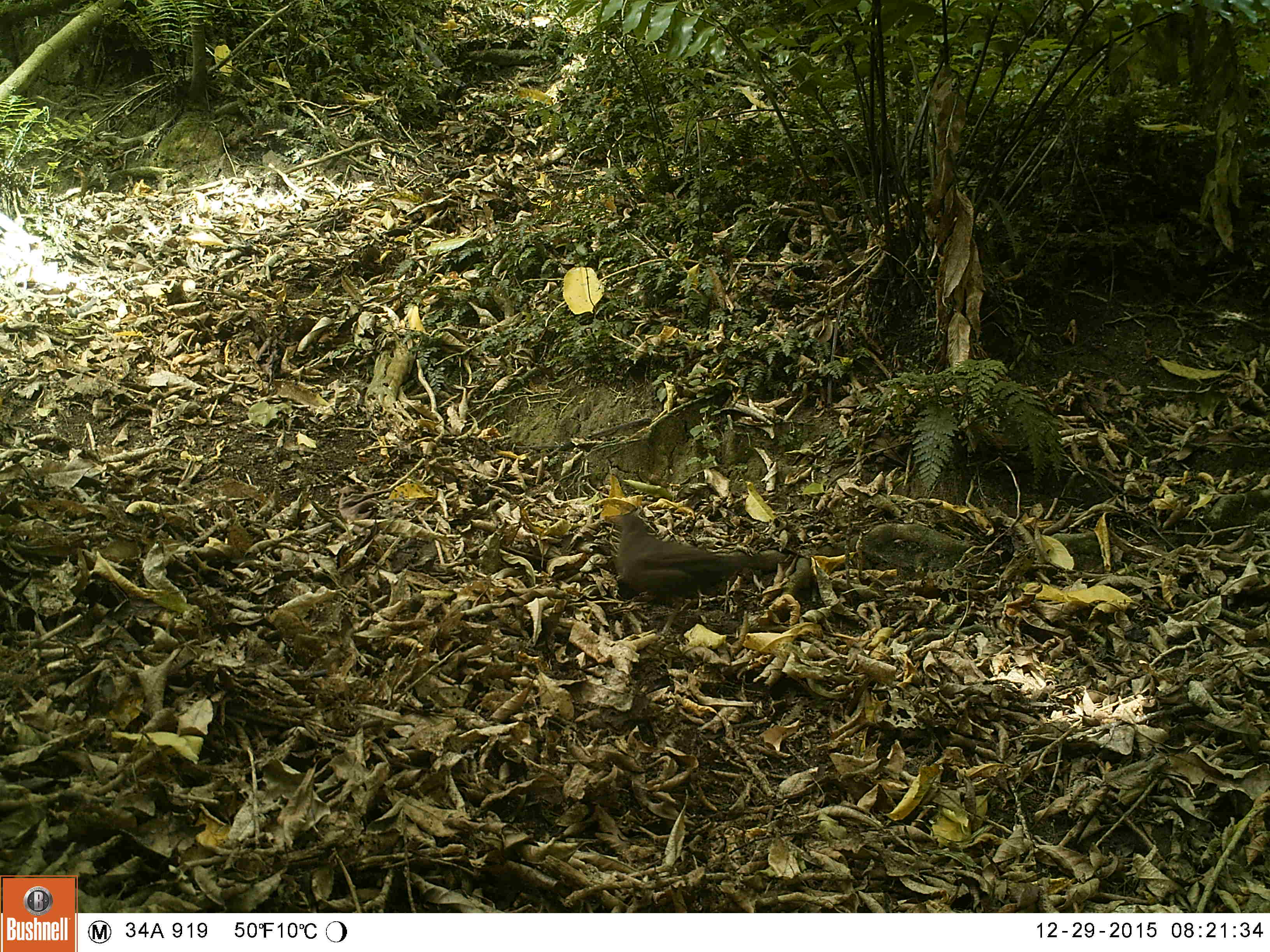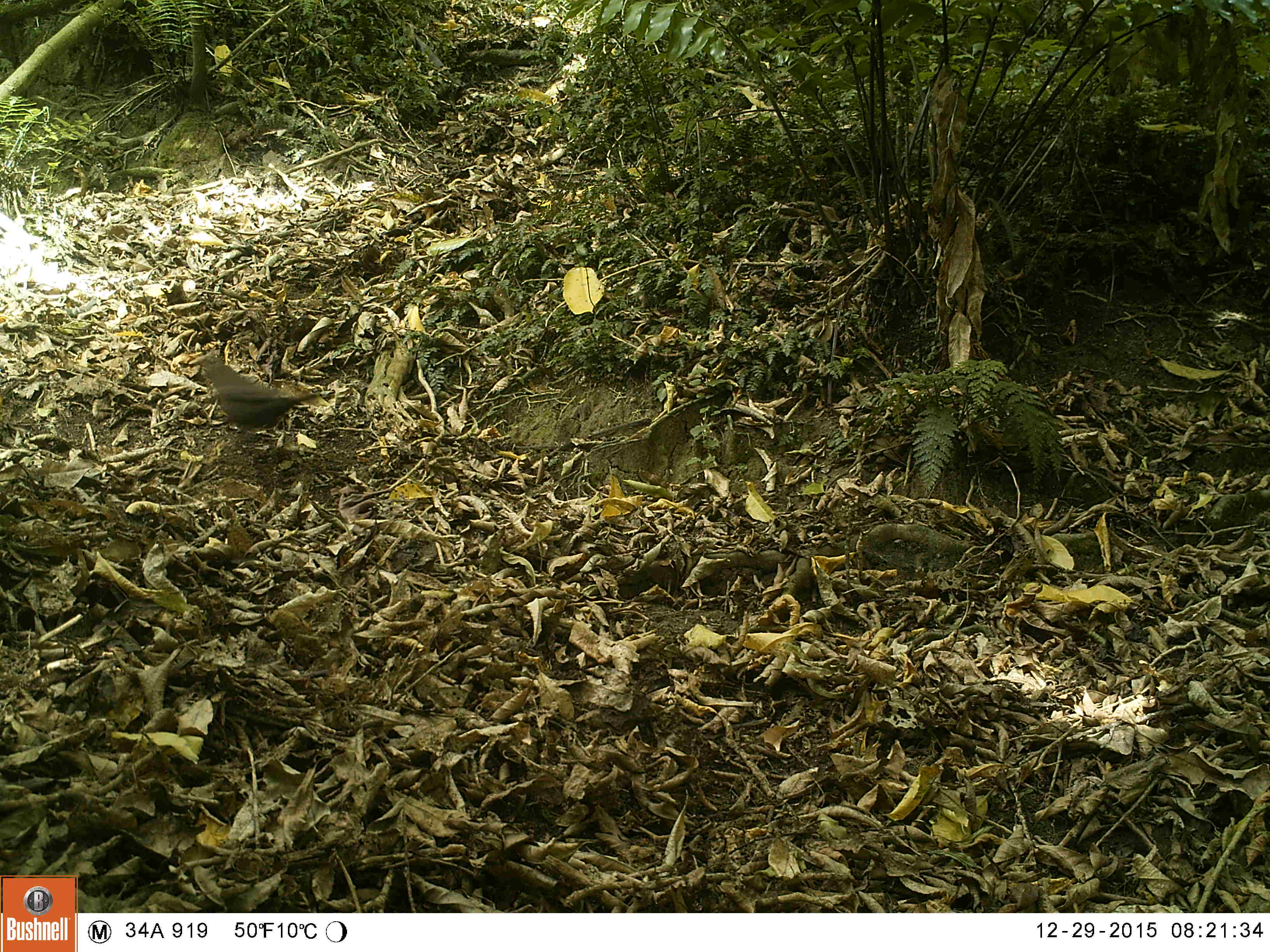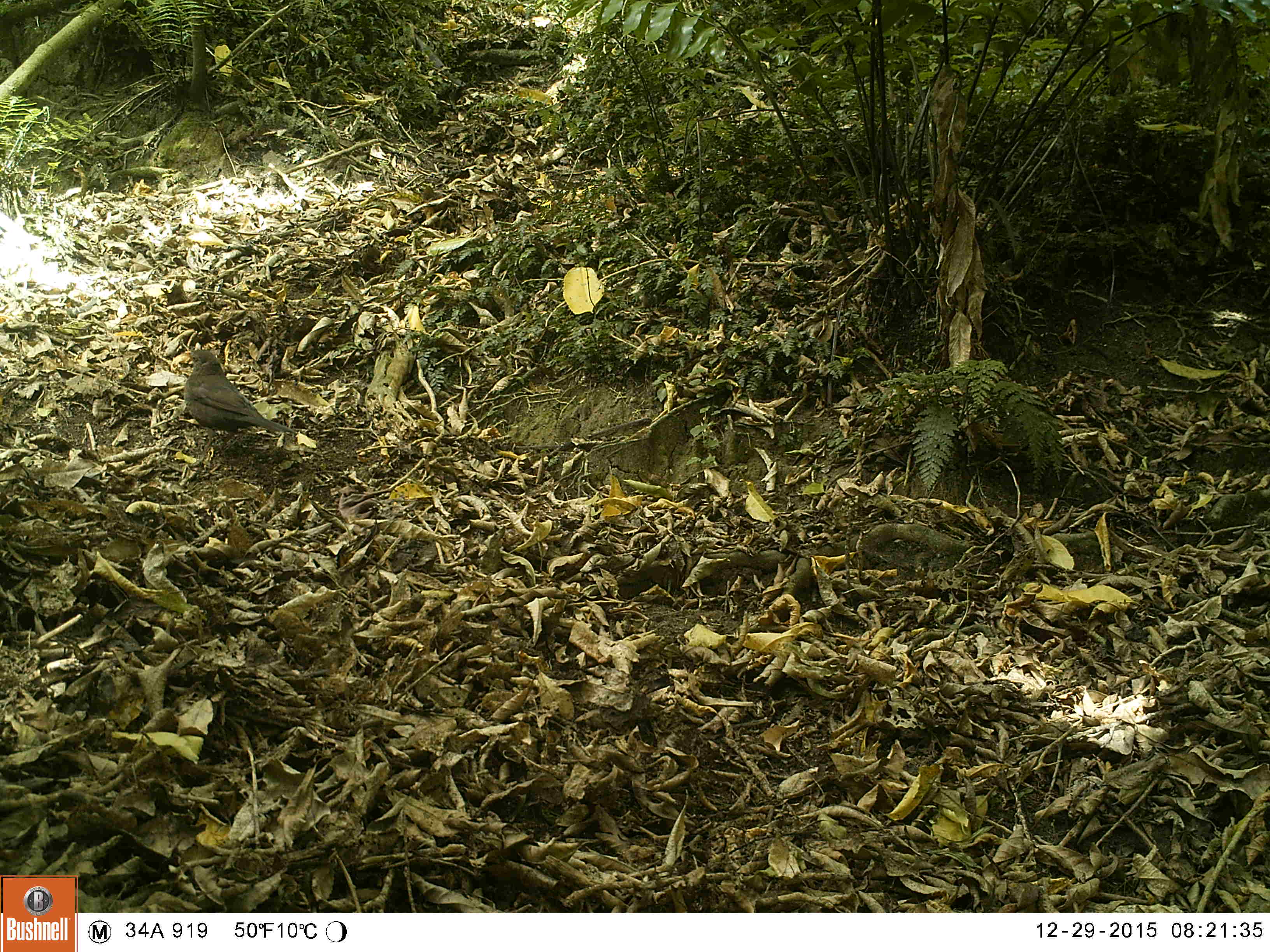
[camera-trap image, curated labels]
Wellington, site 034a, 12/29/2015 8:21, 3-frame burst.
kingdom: Animalia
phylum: Chordata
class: Aves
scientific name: Aves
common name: bird